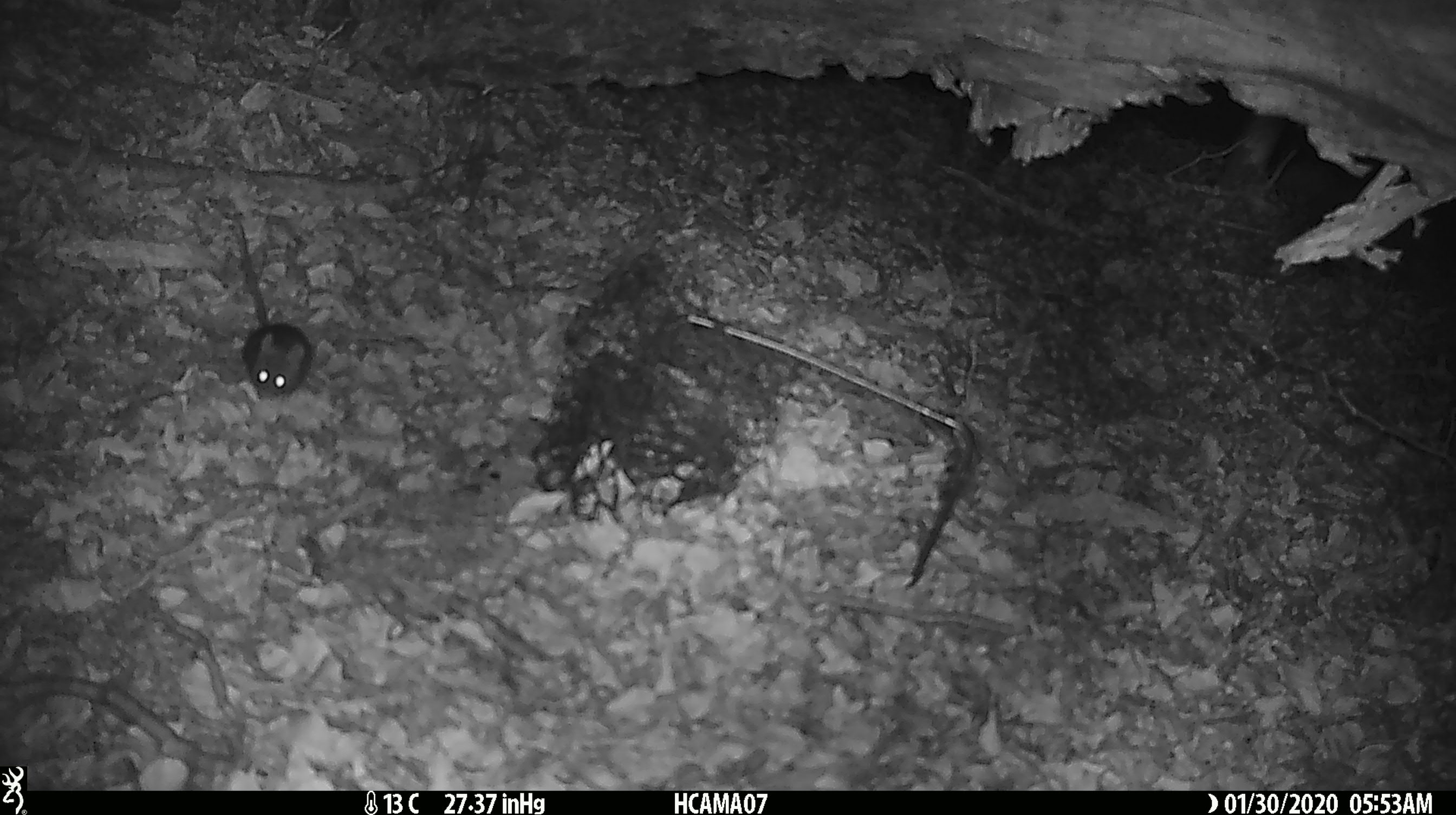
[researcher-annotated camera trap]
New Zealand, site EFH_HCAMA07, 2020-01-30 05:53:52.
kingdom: Animalia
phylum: Chordata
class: Mammalia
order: Rodentia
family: Muridae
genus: Mus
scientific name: Mus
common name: mouse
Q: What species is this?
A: Mouse (Mus).